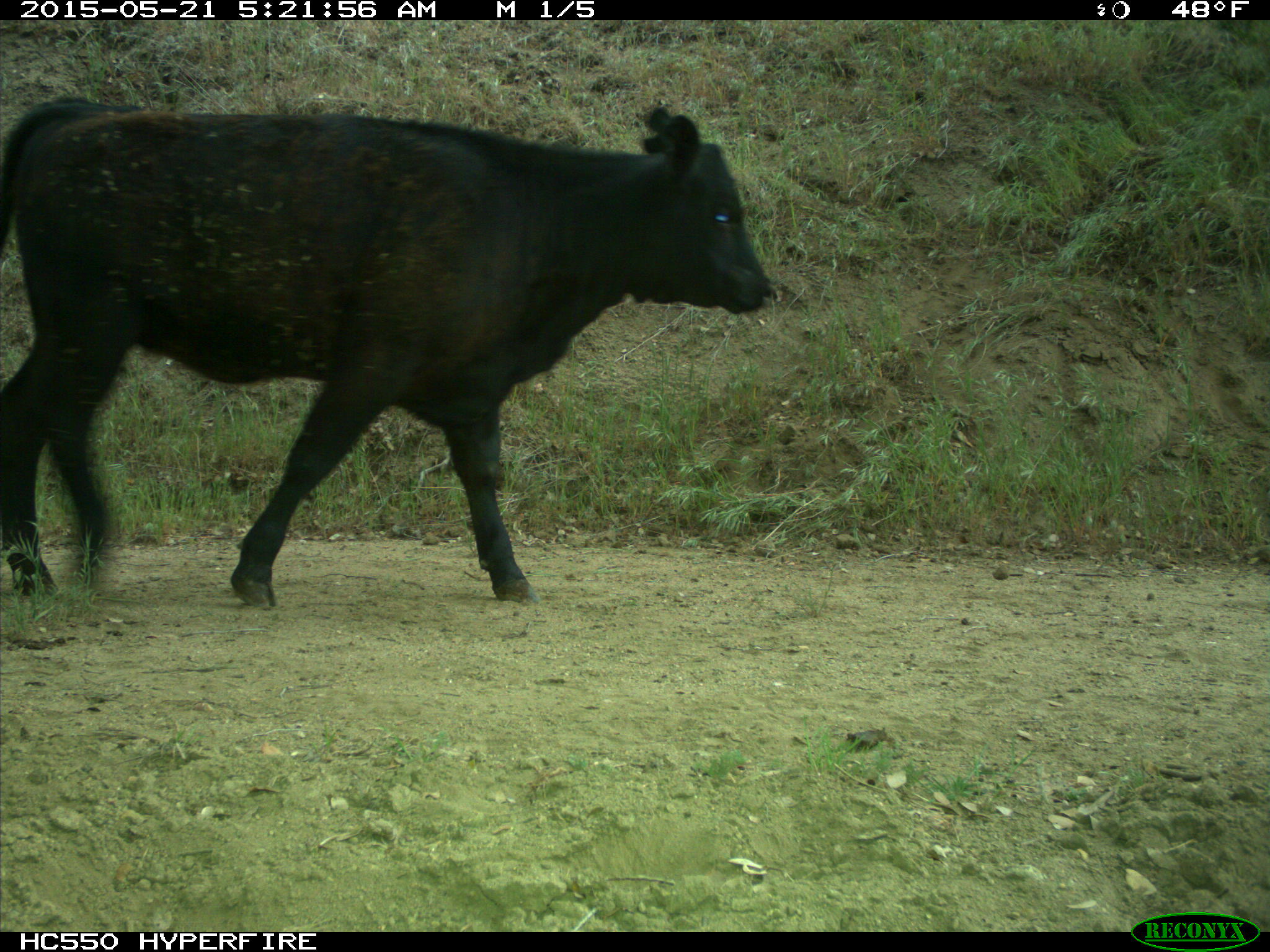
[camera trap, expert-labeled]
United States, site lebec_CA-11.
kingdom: Animalia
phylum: Chordata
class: Mammalia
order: Artiodactyla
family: Bovidae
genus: Bos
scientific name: Bos taurus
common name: domestic cow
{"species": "Bos taurus (domestic cow)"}